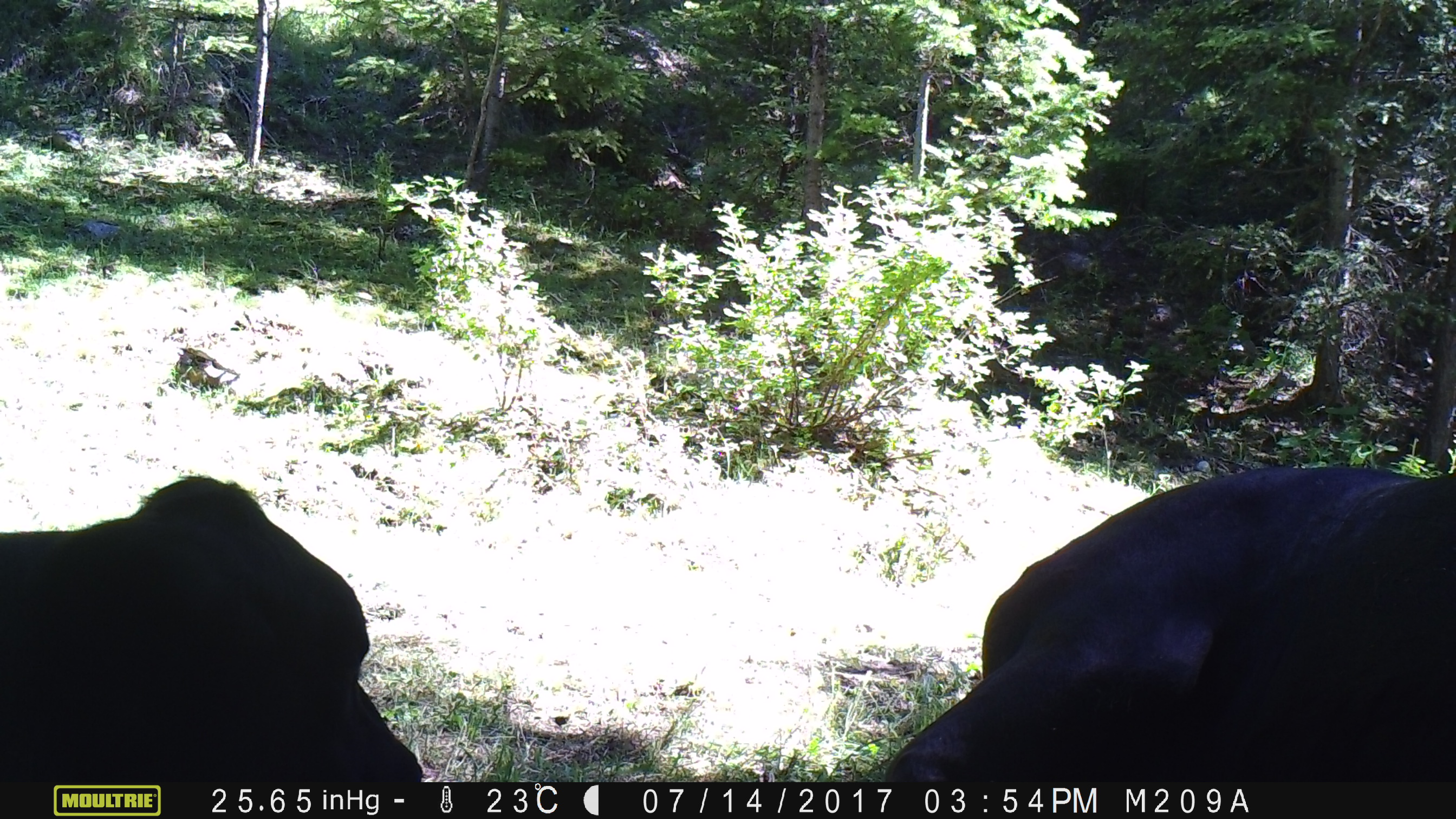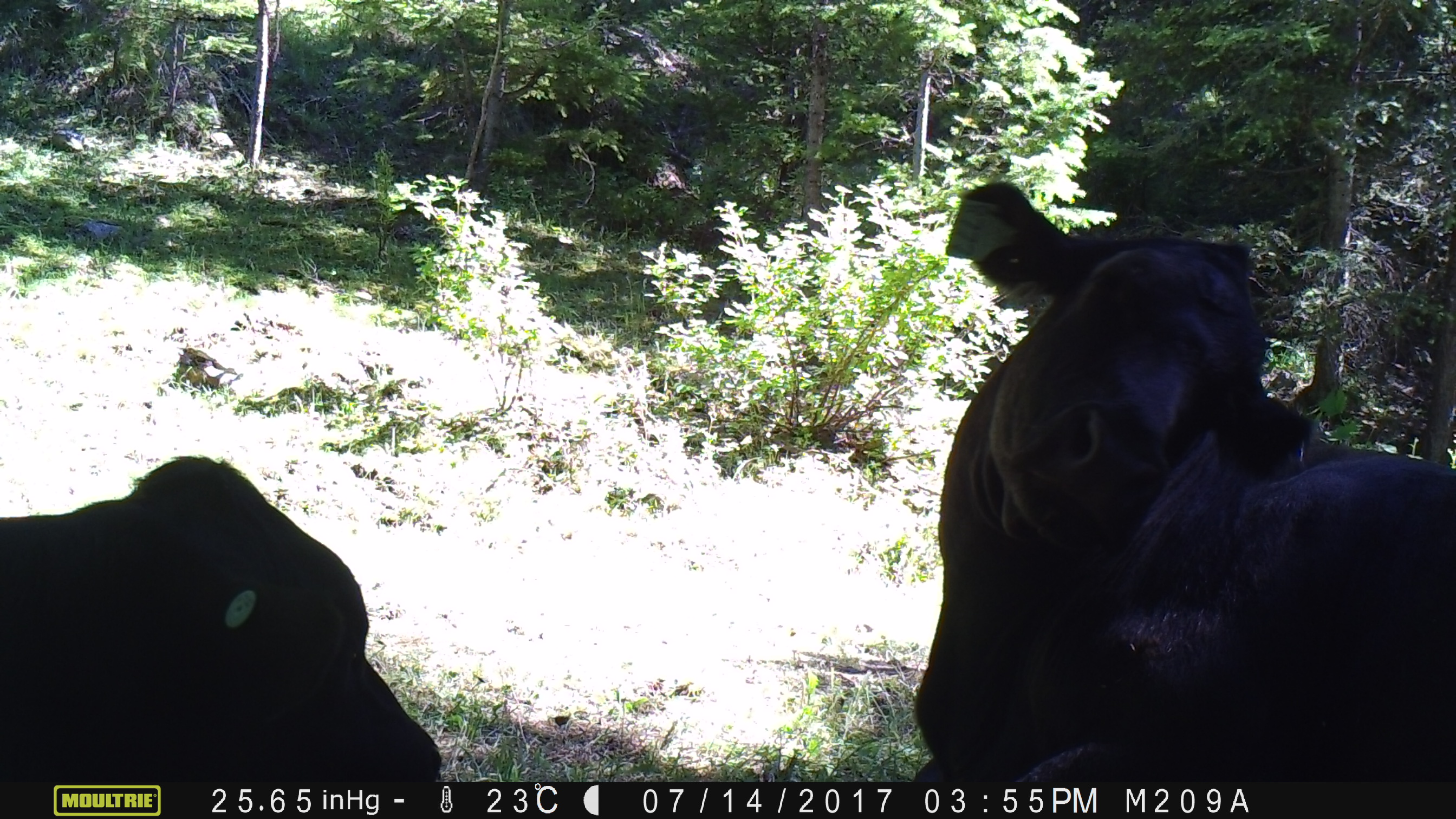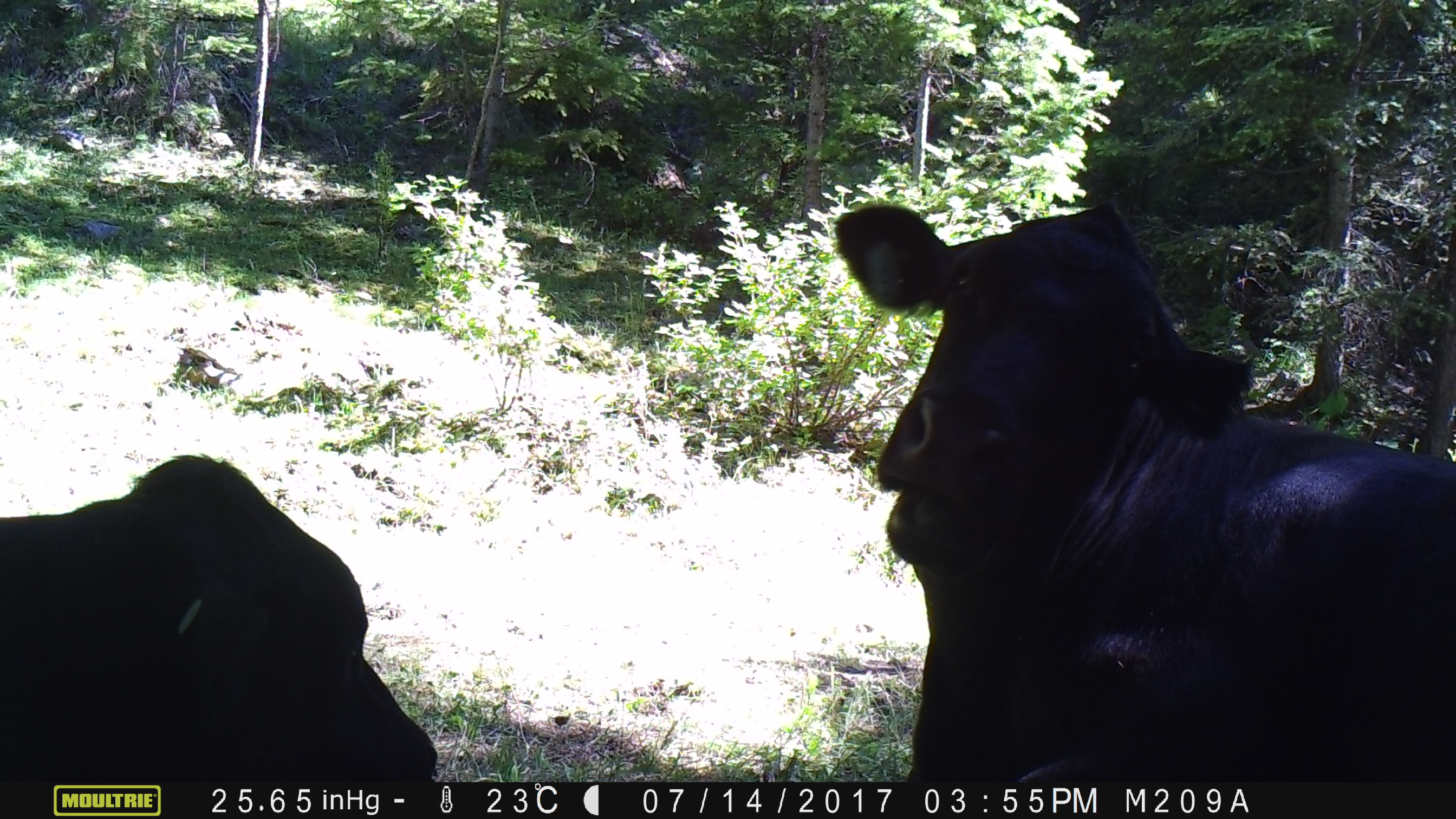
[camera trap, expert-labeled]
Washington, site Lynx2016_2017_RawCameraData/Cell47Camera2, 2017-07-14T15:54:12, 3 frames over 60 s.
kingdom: Animalia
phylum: Chordata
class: Mammalia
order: Artiodactyla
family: Bovidae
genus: Bos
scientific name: Bos taurus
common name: domestic cattle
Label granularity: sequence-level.